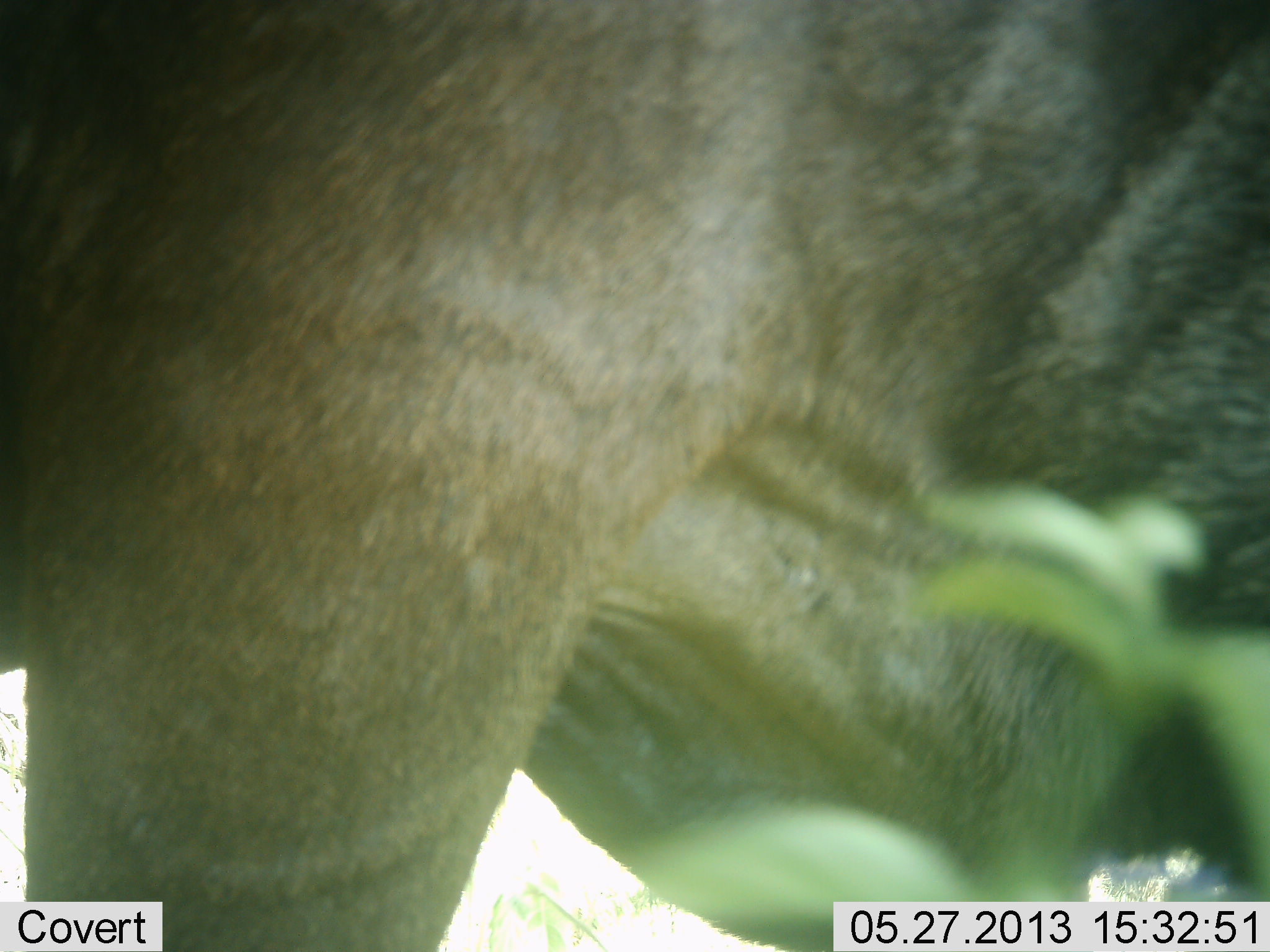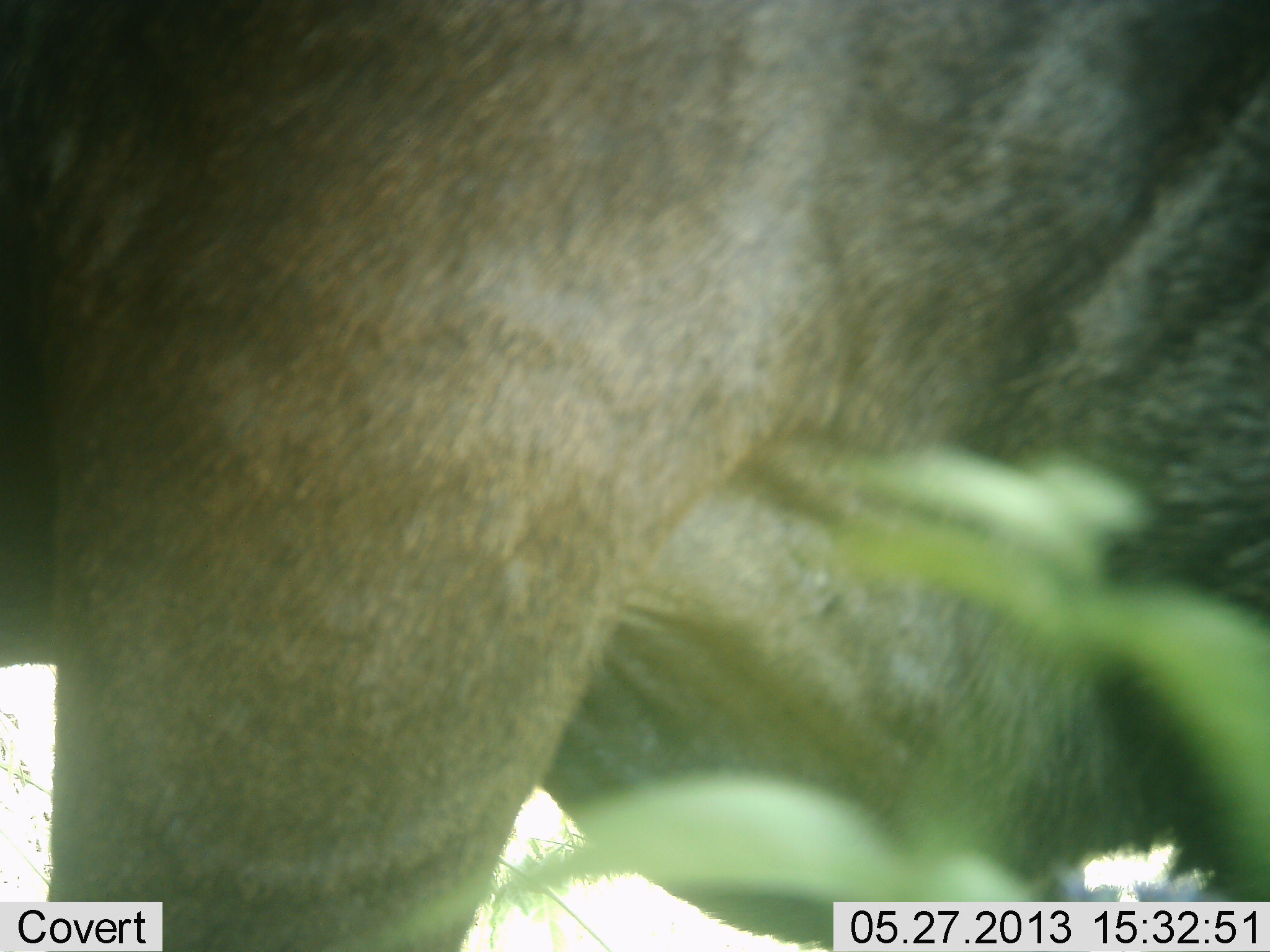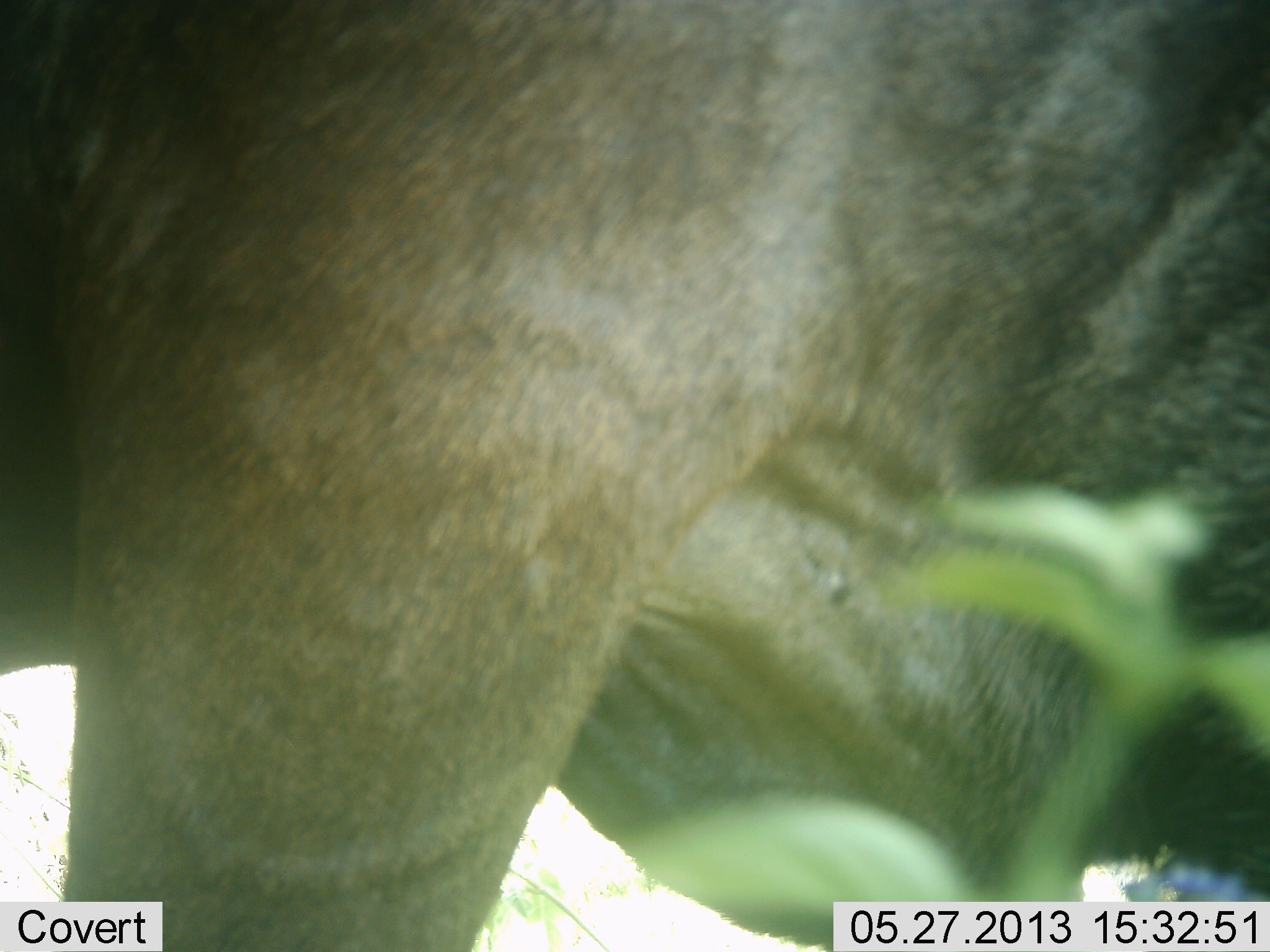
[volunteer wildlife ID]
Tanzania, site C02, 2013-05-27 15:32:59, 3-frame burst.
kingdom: Animalia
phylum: Chordata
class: Mammalia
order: Artiodactyla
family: Bovidae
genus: Connochaetes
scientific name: Connochaetes taurinus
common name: blue wildebeest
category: wildebeest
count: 1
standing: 76%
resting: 0%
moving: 0%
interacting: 0%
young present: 0%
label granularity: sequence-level